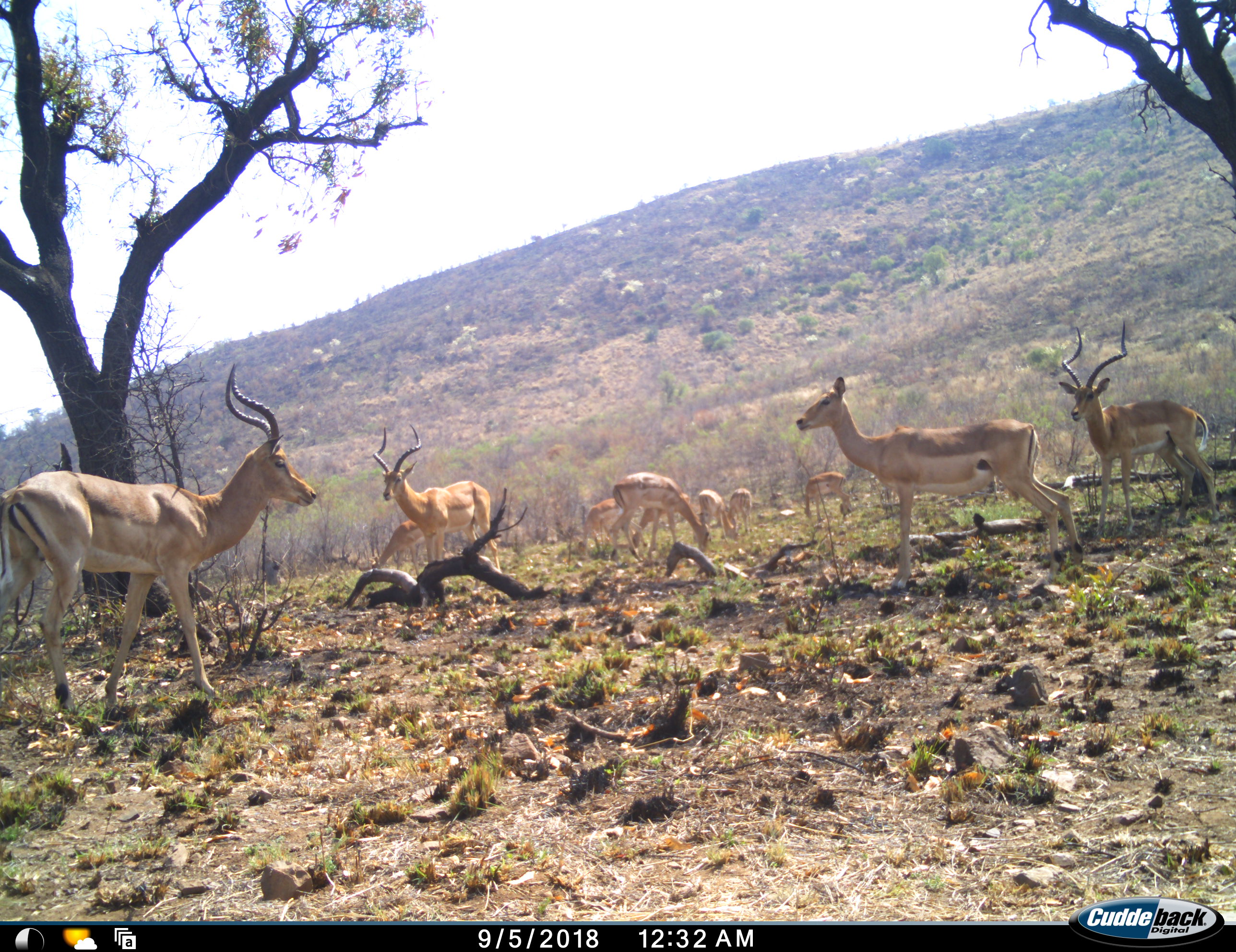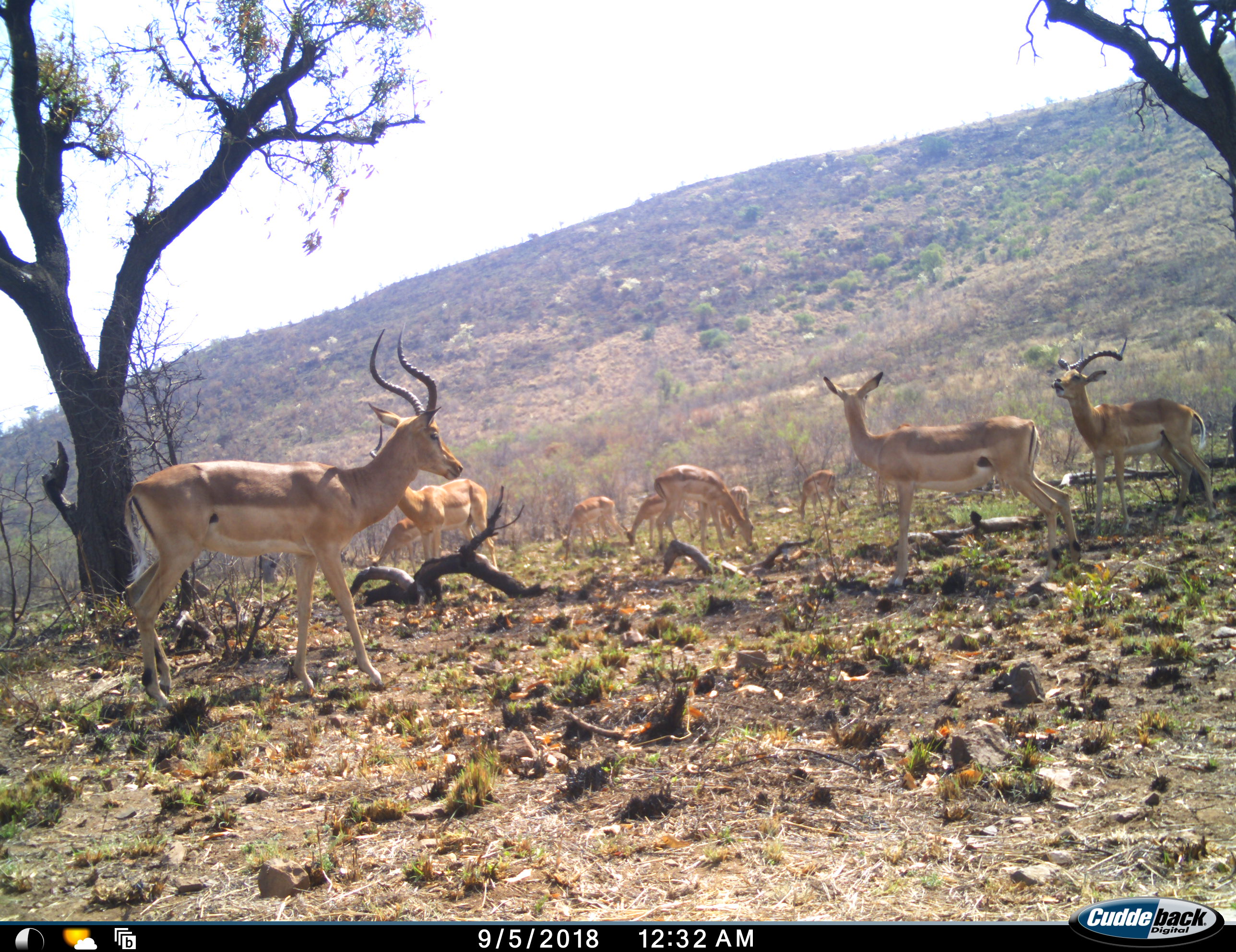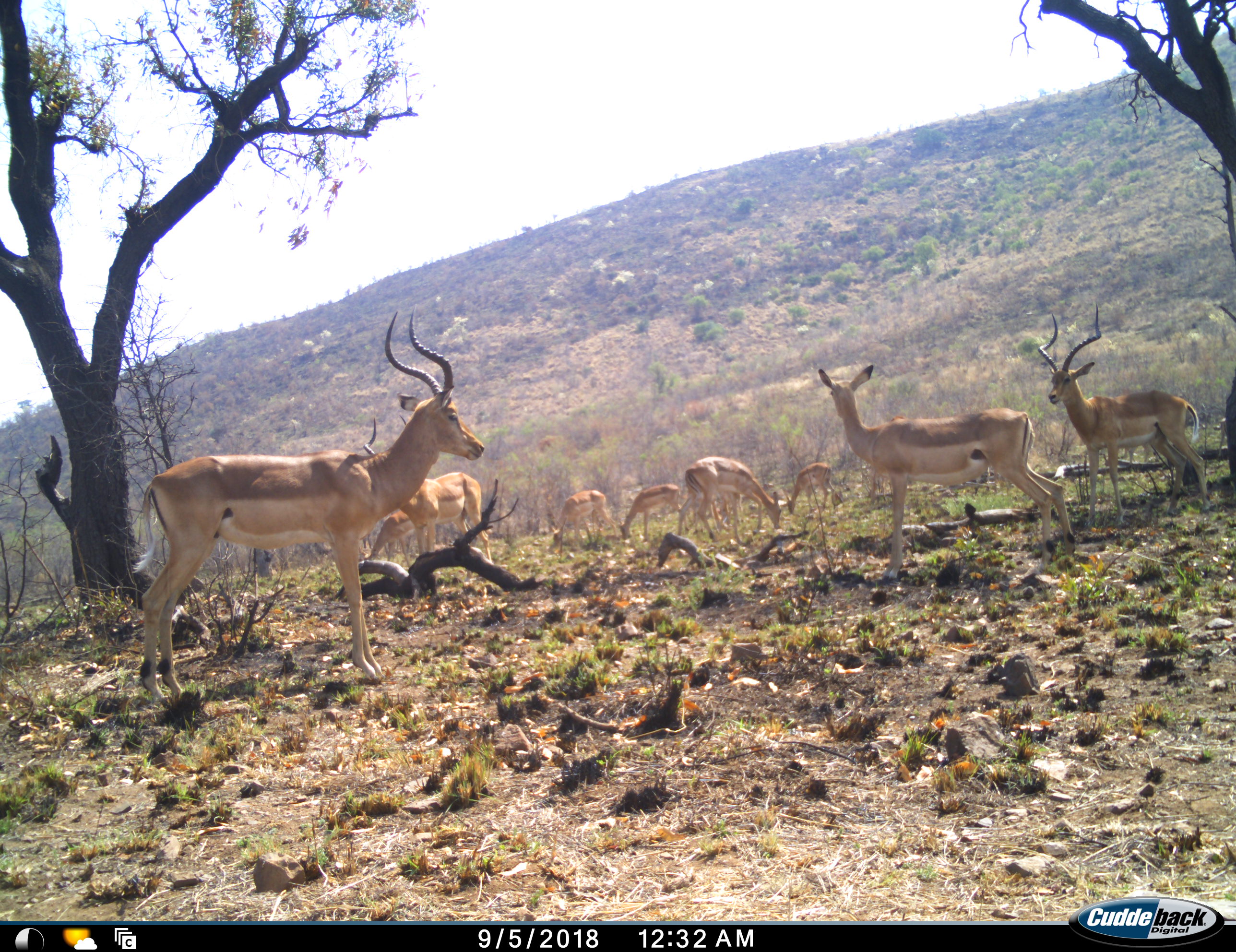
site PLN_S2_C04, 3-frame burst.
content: unidentified animal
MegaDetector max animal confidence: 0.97